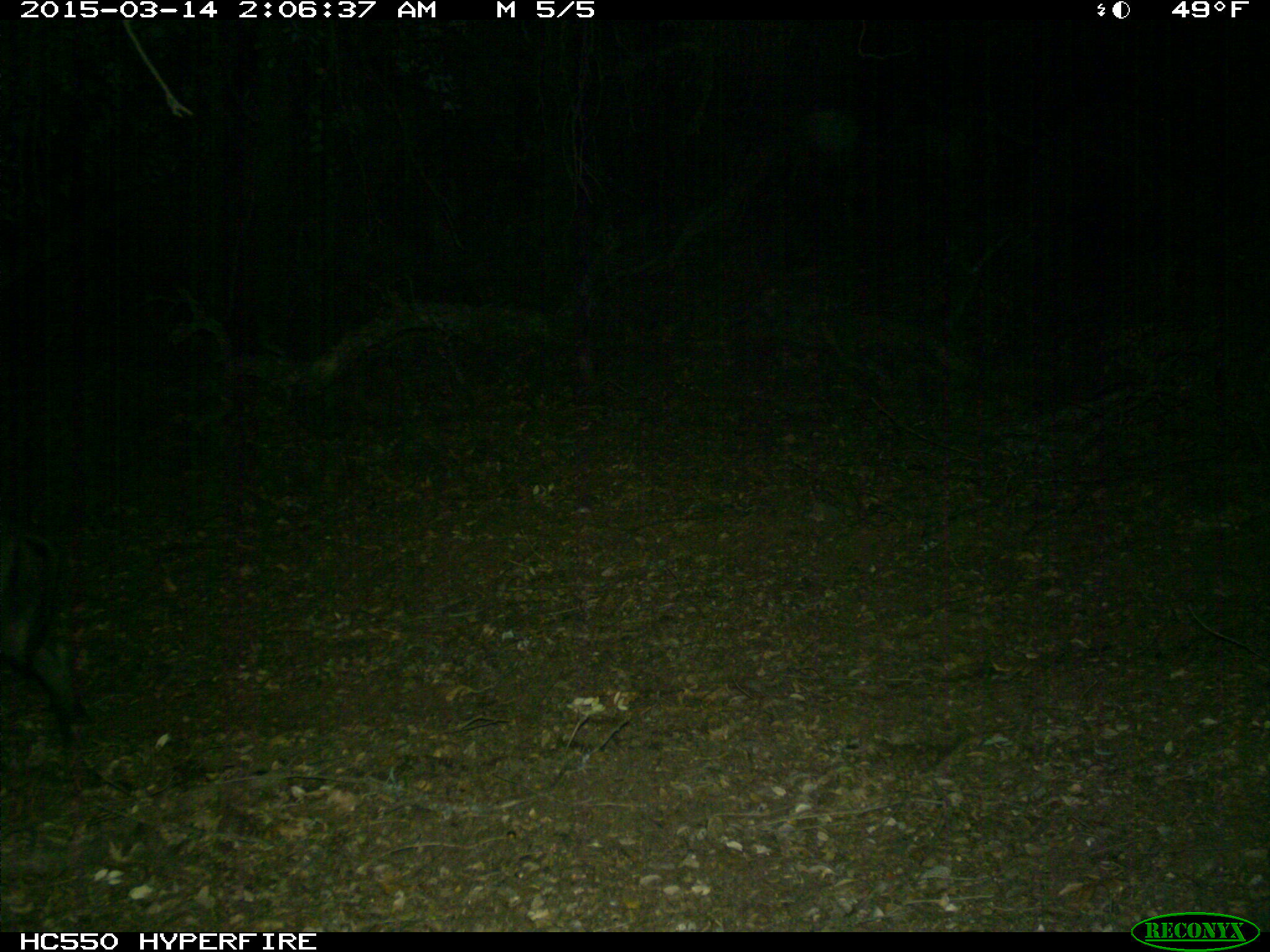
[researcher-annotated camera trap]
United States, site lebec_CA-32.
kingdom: Animalia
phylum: Chordata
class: Mammalia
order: Artiodactyla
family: Suidae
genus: Sus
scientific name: Sus scrofa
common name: wild boar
Sus scrofa (wild boar).